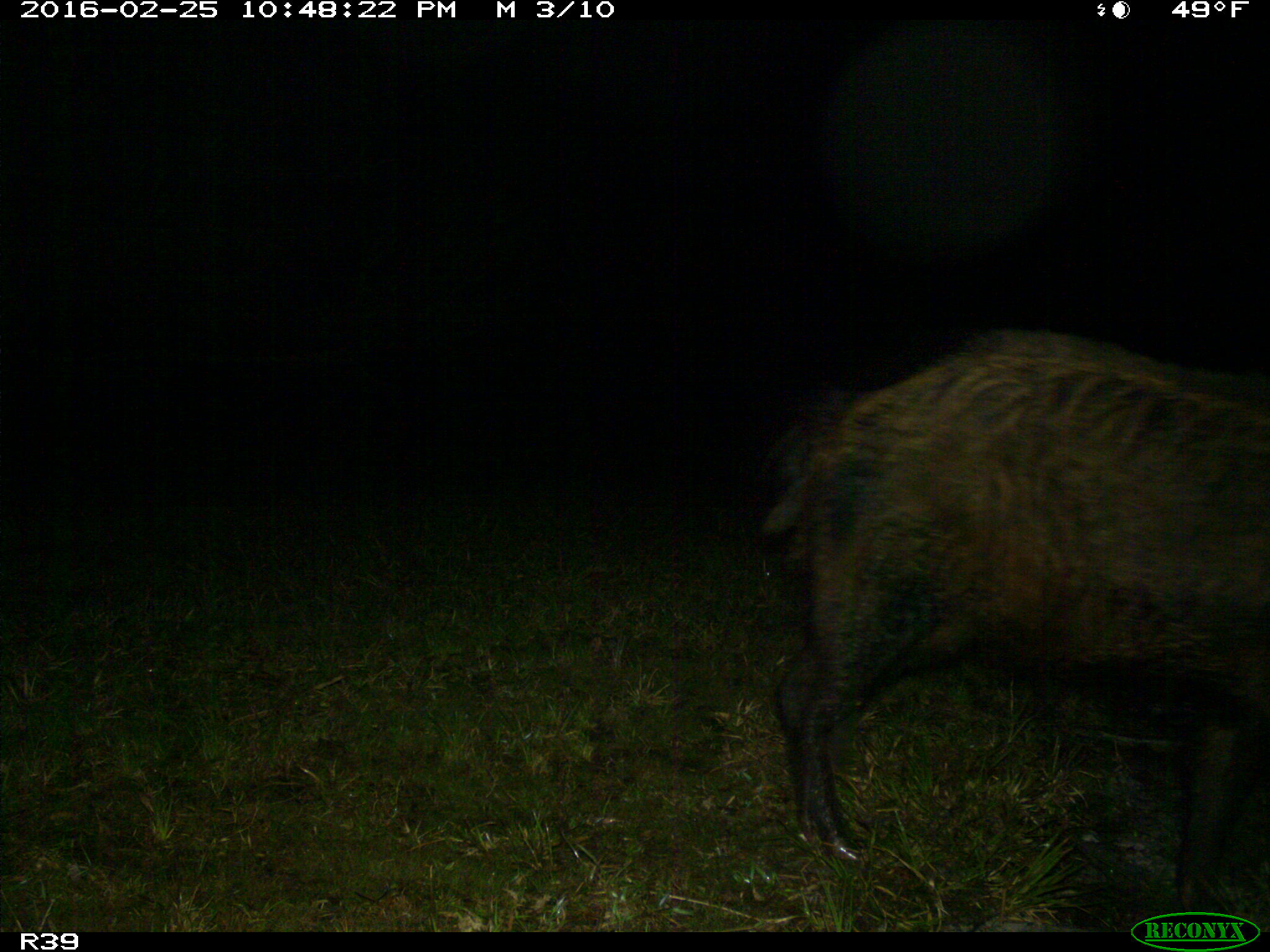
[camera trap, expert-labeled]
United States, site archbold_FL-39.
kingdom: Animalia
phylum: Chordata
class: Mammalia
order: Artiodactyla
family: Suidae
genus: Sus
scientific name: Sus scrofa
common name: wild boar